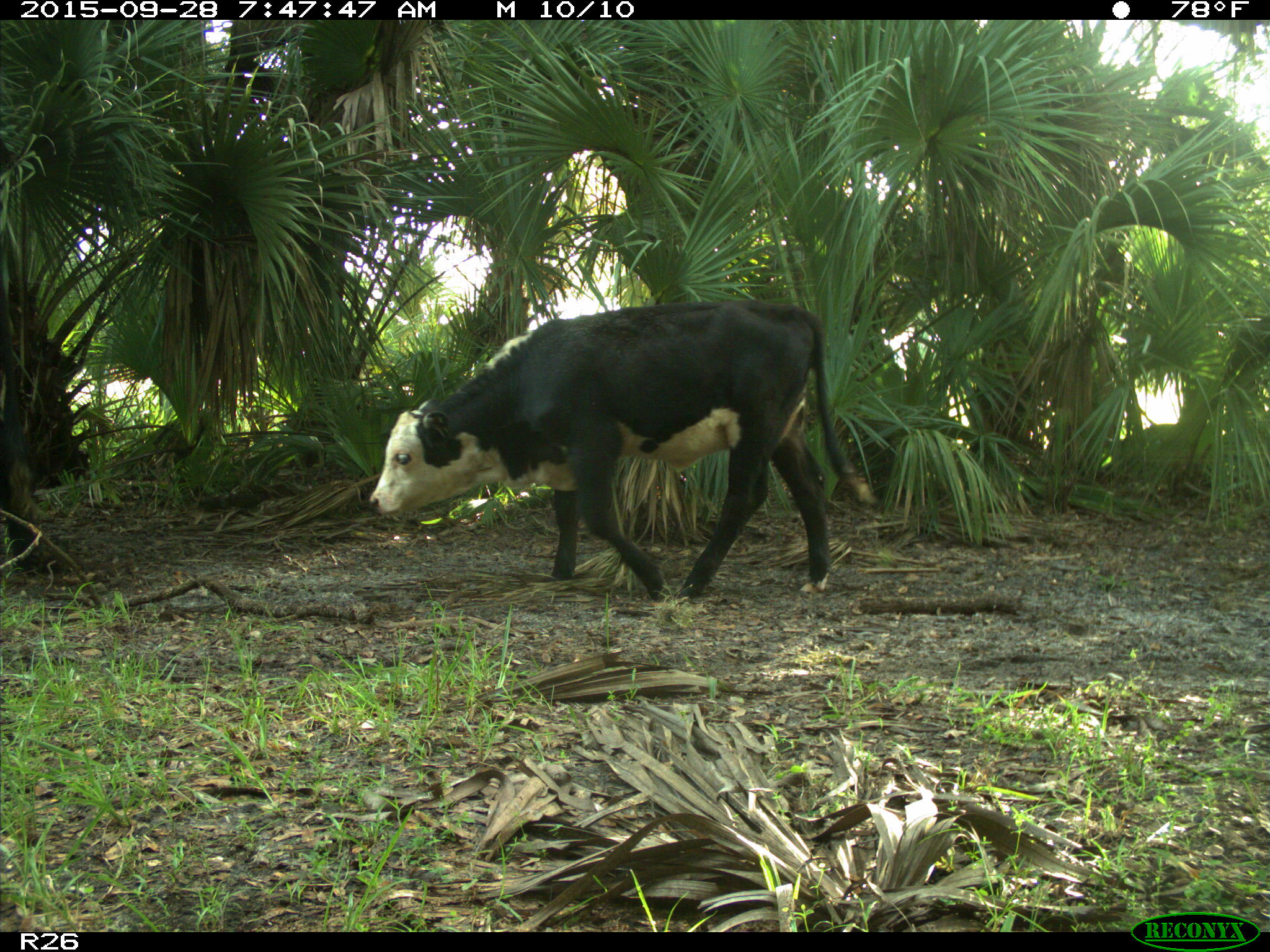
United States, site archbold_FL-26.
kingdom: Animalia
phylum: Chordata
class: Mammalia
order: Artiodactyla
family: Bovidae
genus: Bos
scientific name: Bos taurus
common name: domestic cow